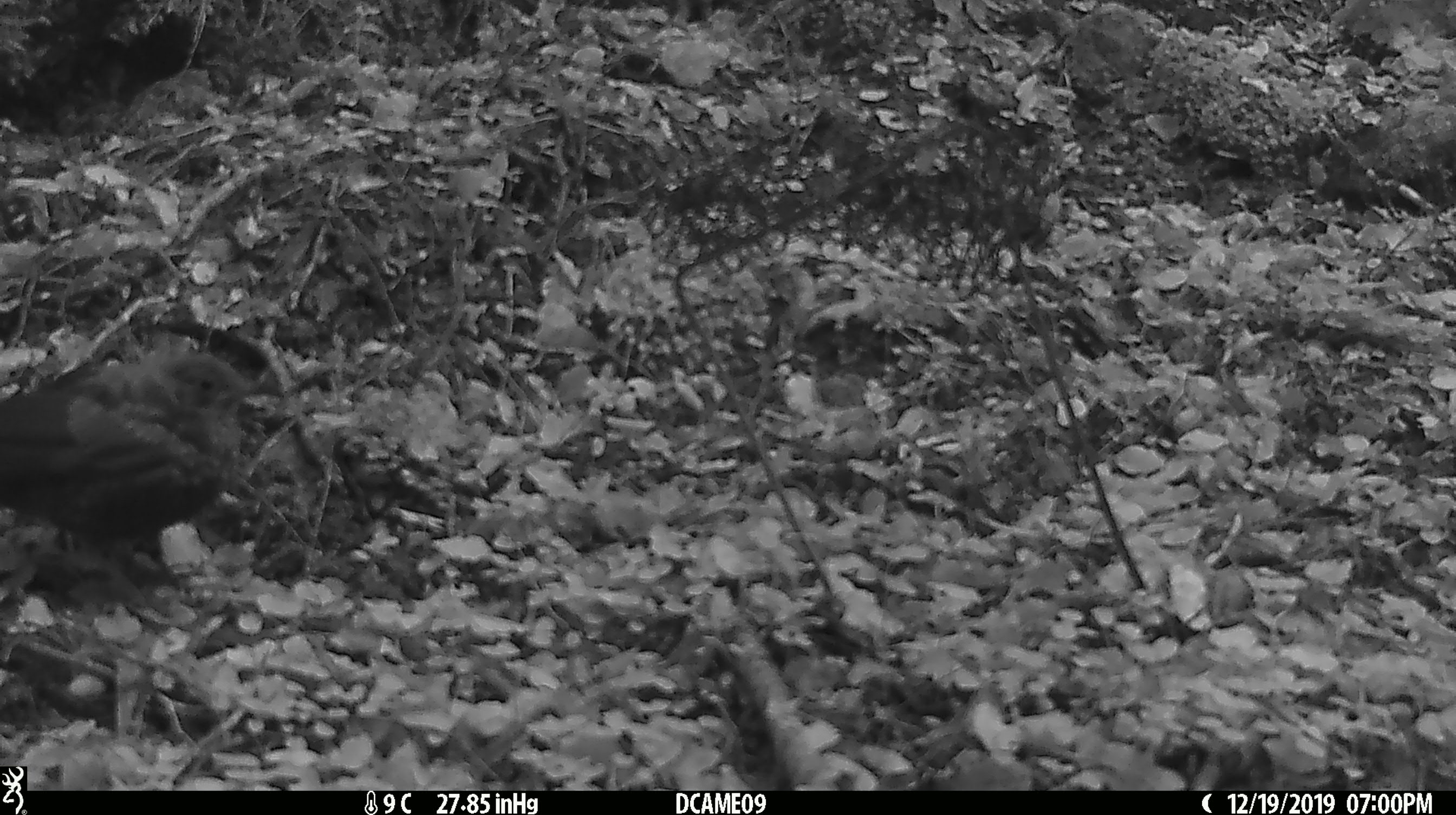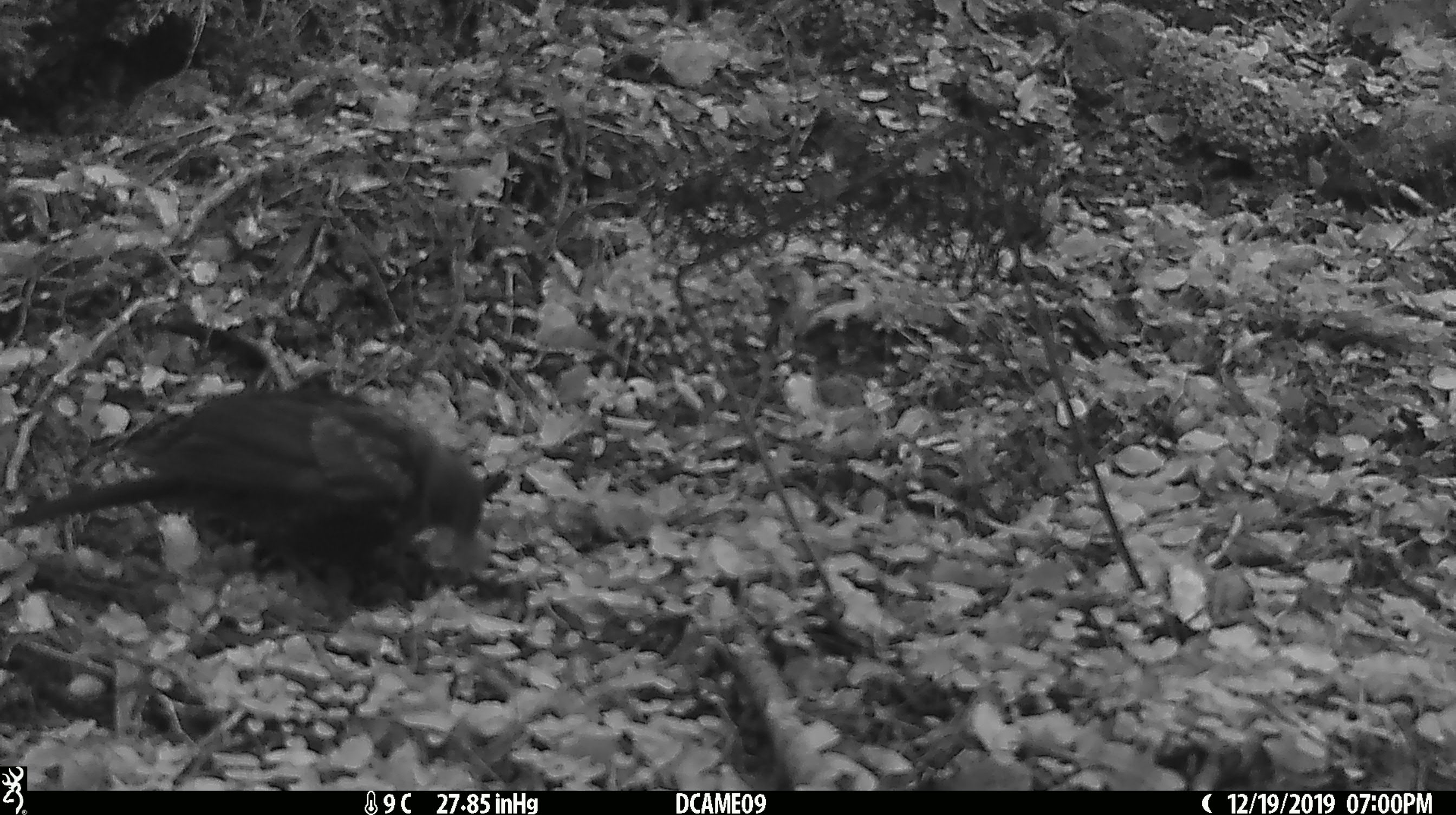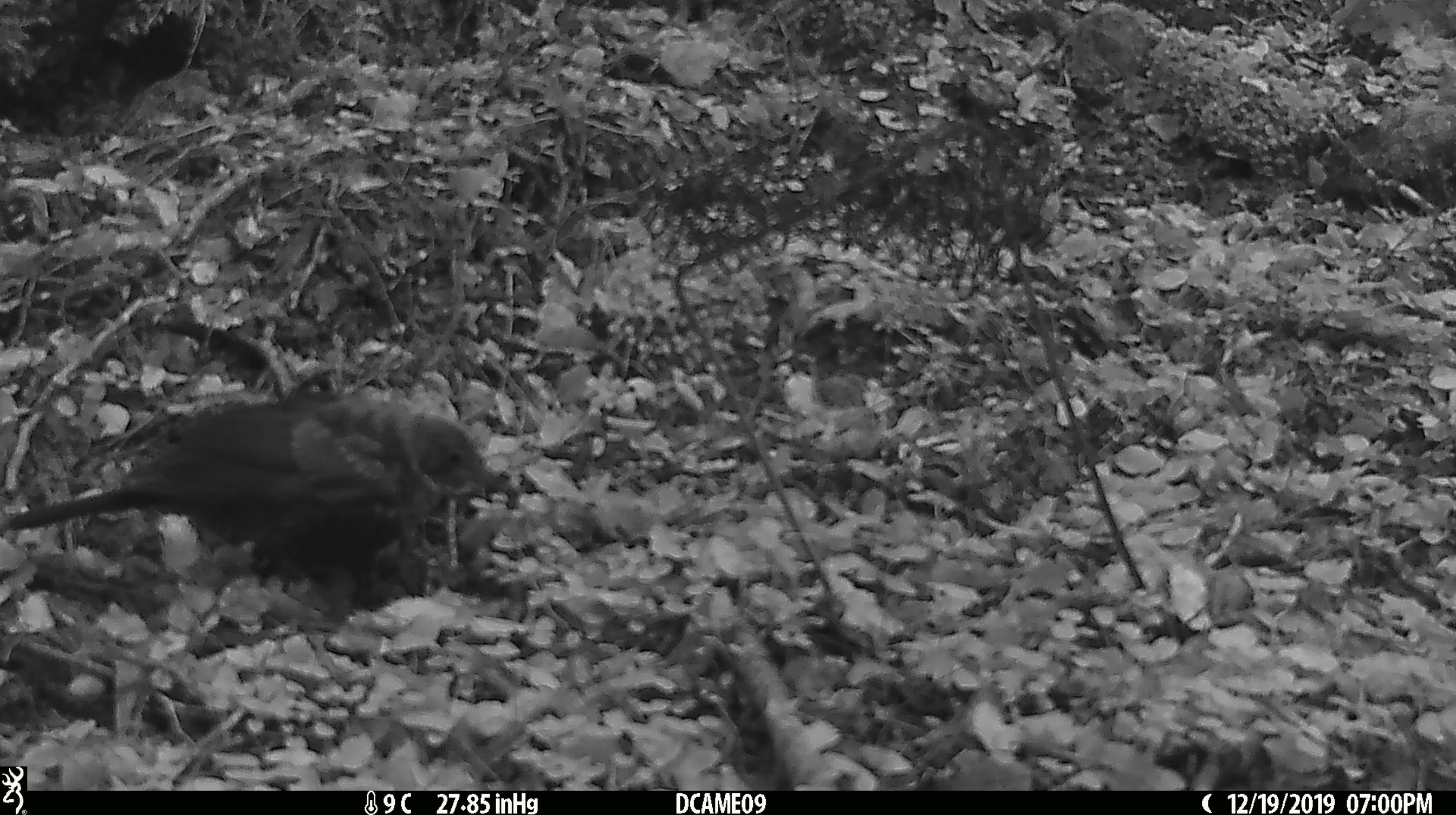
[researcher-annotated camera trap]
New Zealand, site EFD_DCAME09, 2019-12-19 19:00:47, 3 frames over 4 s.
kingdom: Animalia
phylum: Chordata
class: Aves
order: Passeriformes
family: Turdidae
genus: Turdus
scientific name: Turdus merula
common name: eurasian blackbird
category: blackbird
Blackbird (eurasian blackbird) (Turdus merula).